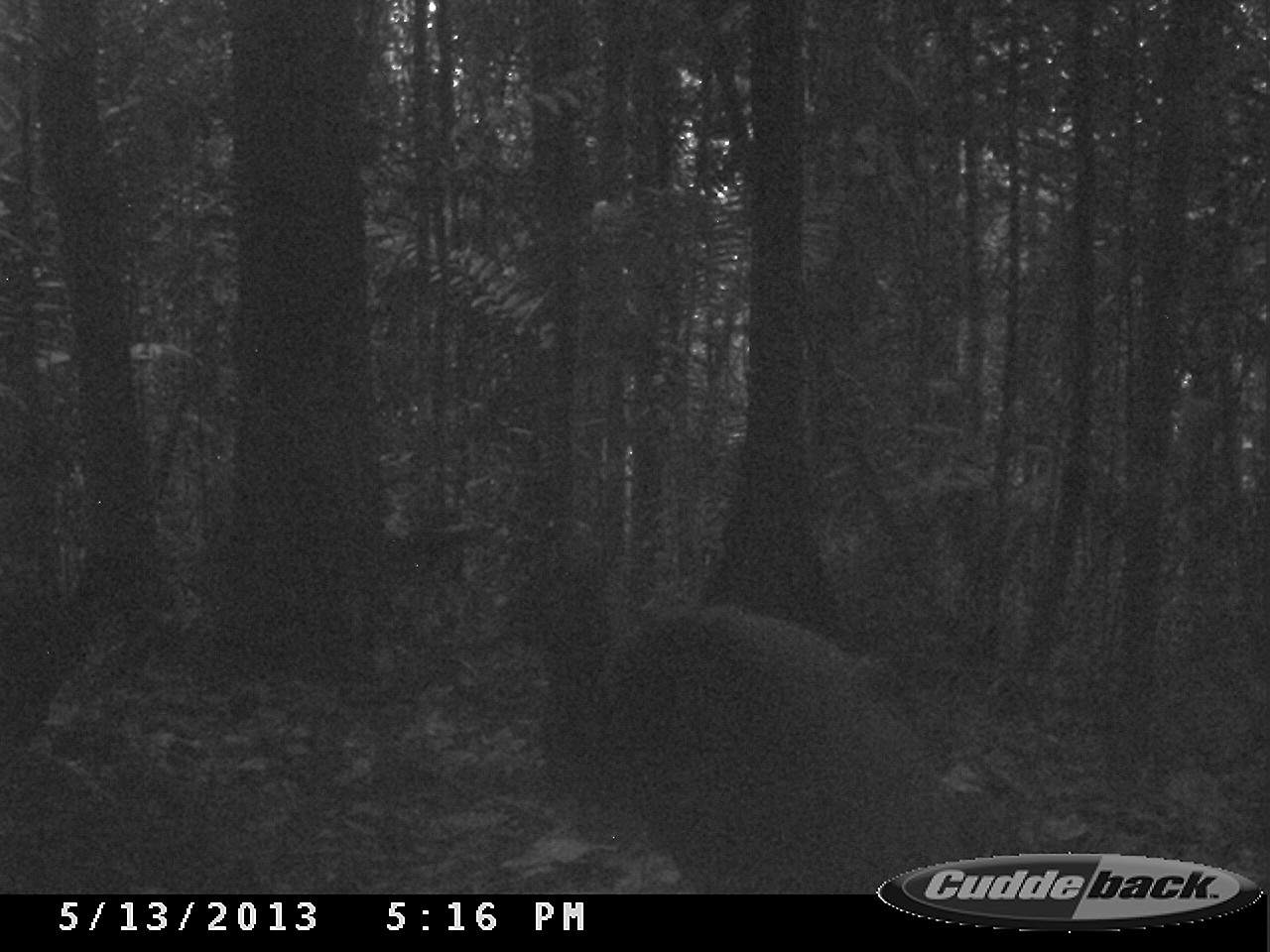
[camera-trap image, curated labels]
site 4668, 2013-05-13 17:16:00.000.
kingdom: Animalia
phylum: Chordata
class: Aves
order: Gruiformes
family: Psophiidae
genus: Psophia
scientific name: Psophia crepitans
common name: gray-winged trumpeter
Psophia crepitans (gray-winged trumpeter), count 2, age adult.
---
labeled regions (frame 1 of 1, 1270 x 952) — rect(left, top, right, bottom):
psophia crepitans: rect(484, 518, 972, 892)